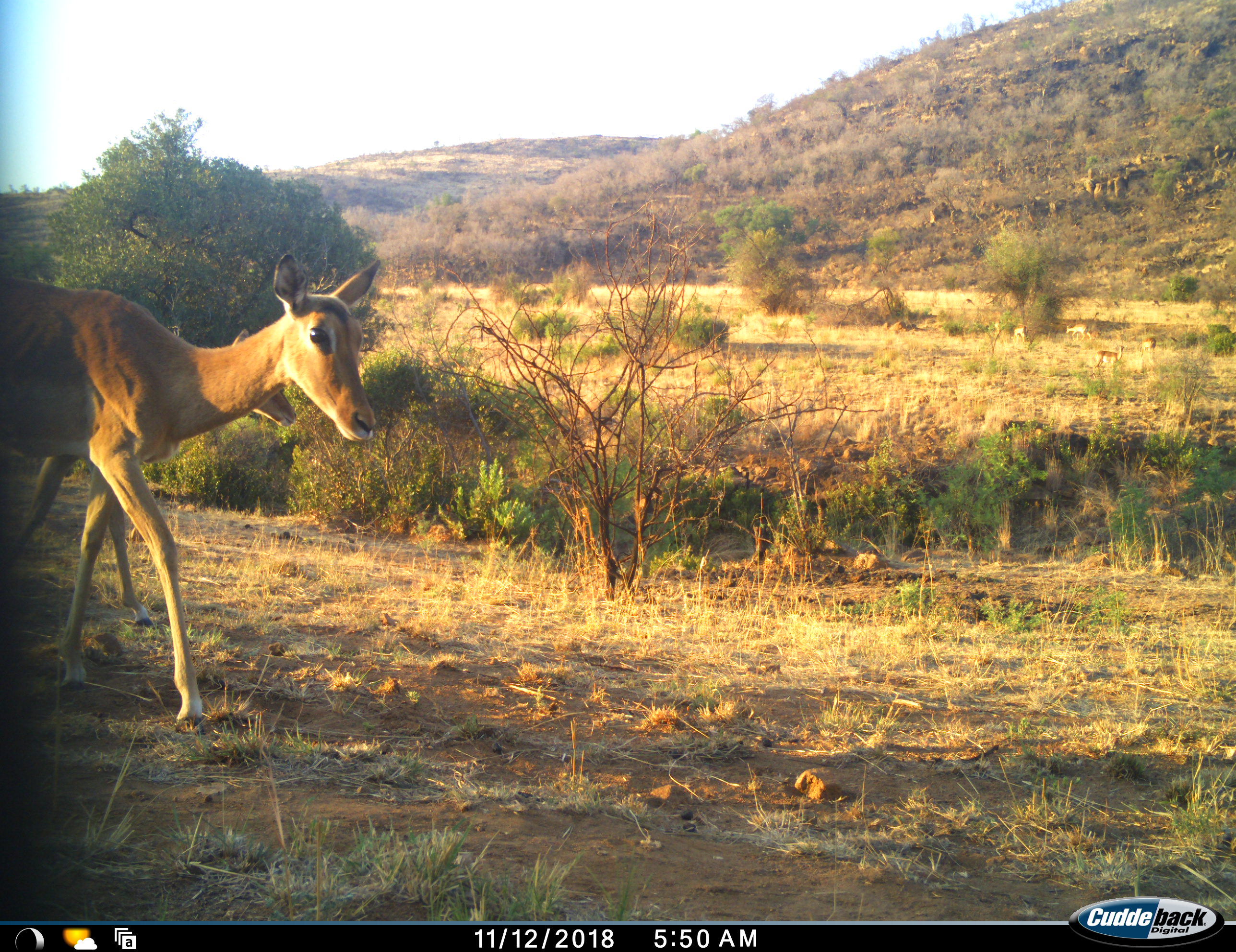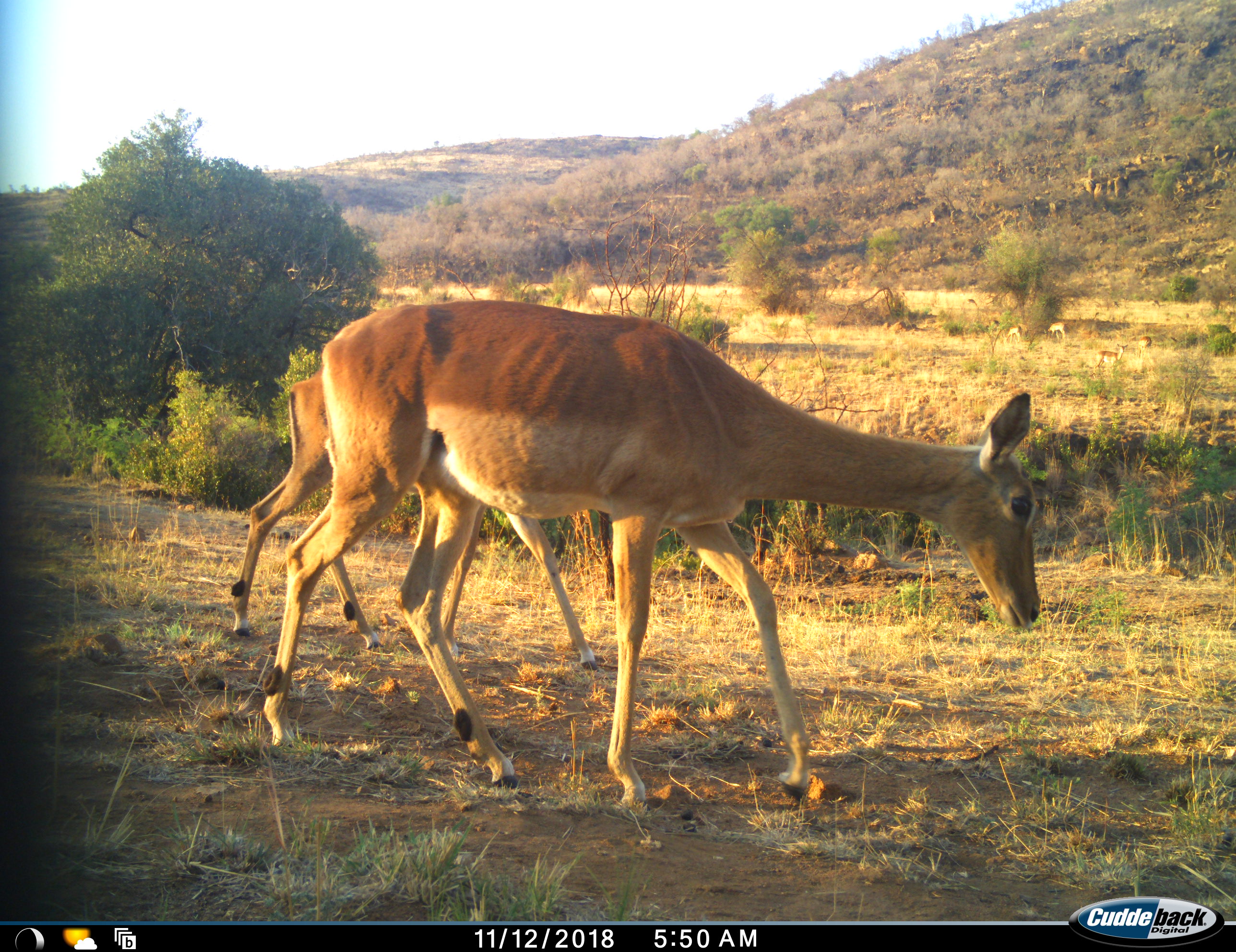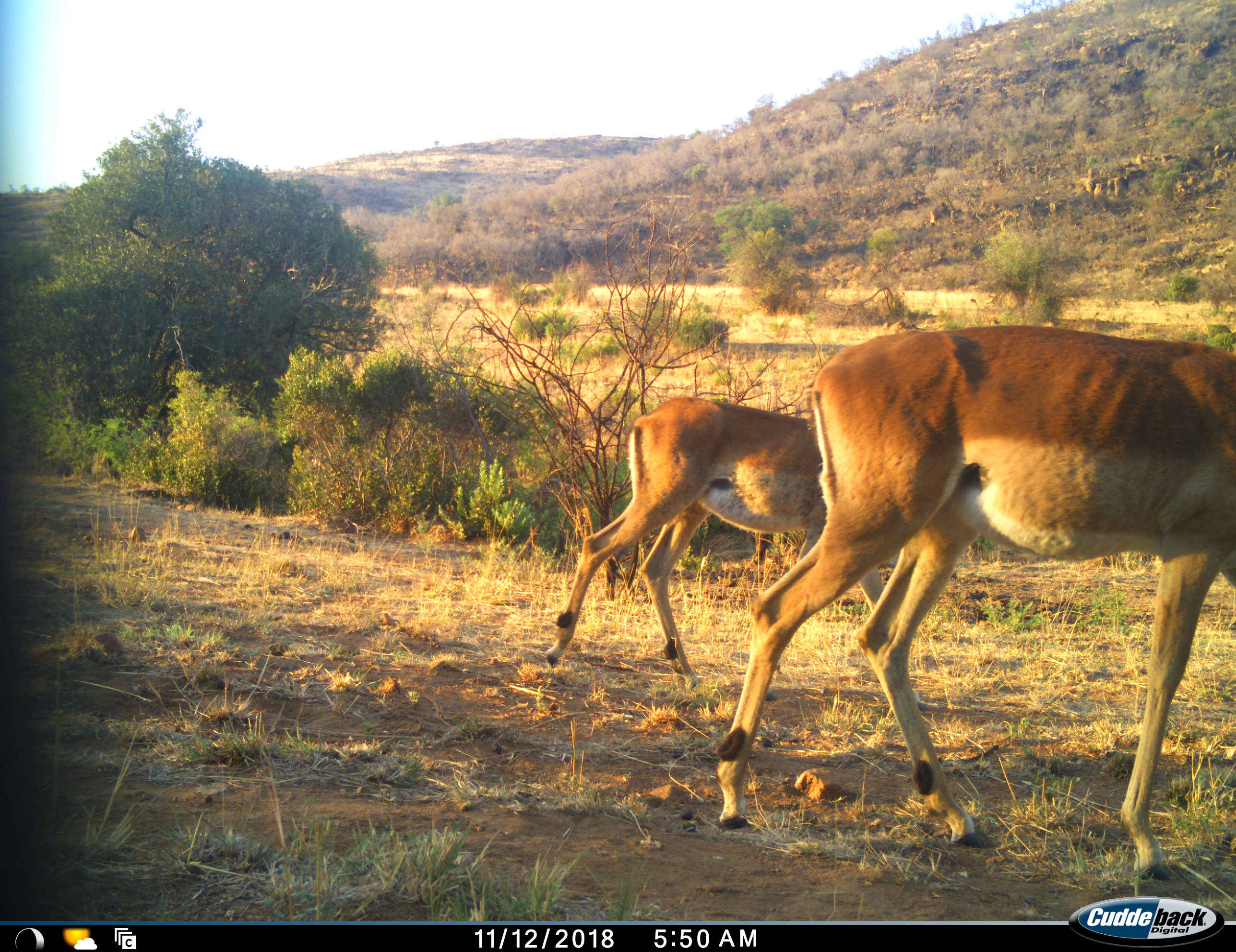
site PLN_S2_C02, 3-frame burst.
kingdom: Animalia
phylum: Chordata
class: Mammalia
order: Artiodactyla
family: Bovidae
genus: Aepyceros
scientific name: Aepyceros melampus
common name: impala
Impala (Aepyceros melampus), count 2. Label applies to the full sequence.